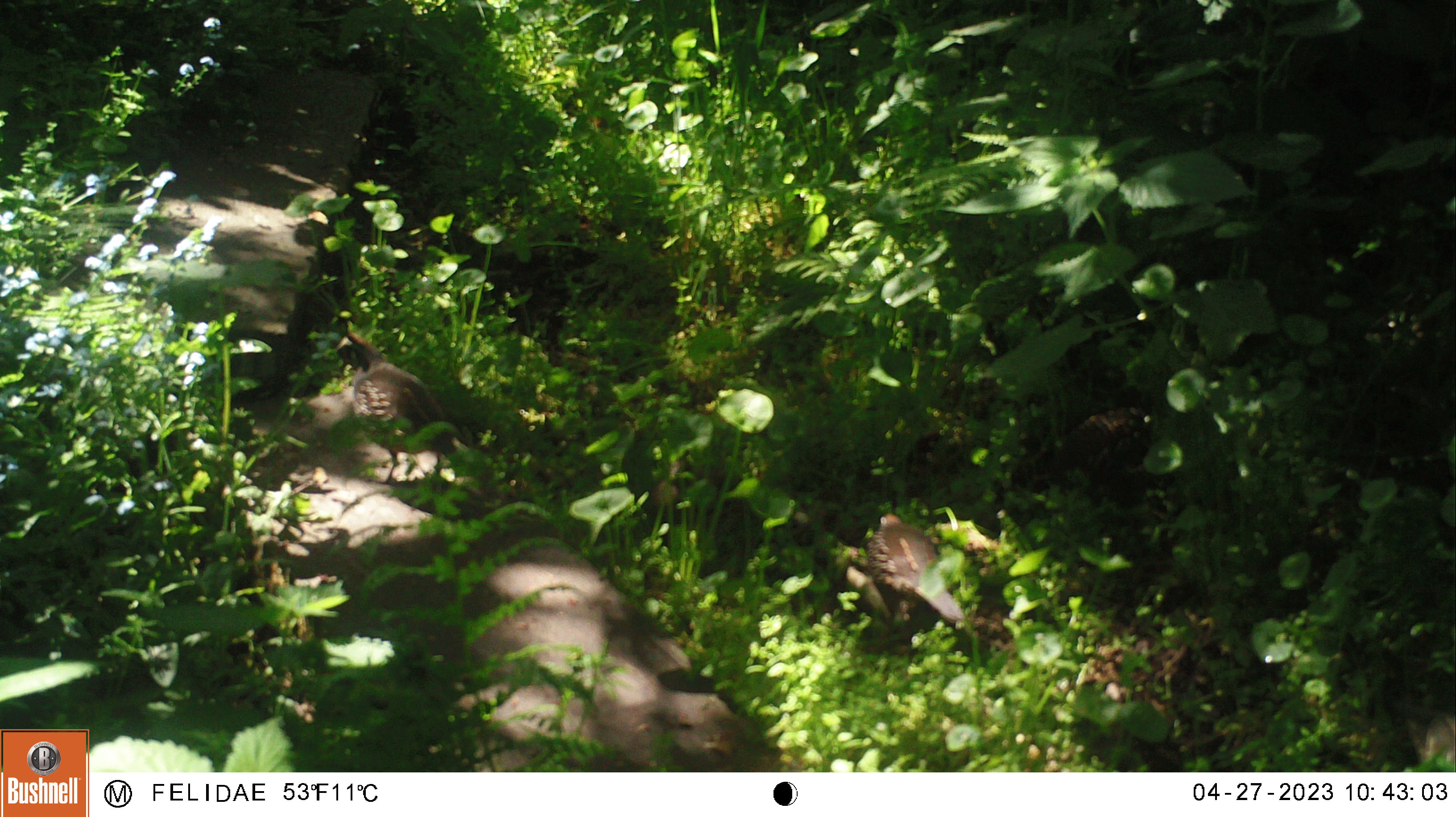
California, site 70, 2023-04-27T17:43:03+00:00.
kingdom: Animalia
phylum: Chordata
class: Aves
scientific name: Aves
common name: bird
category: unknown bird